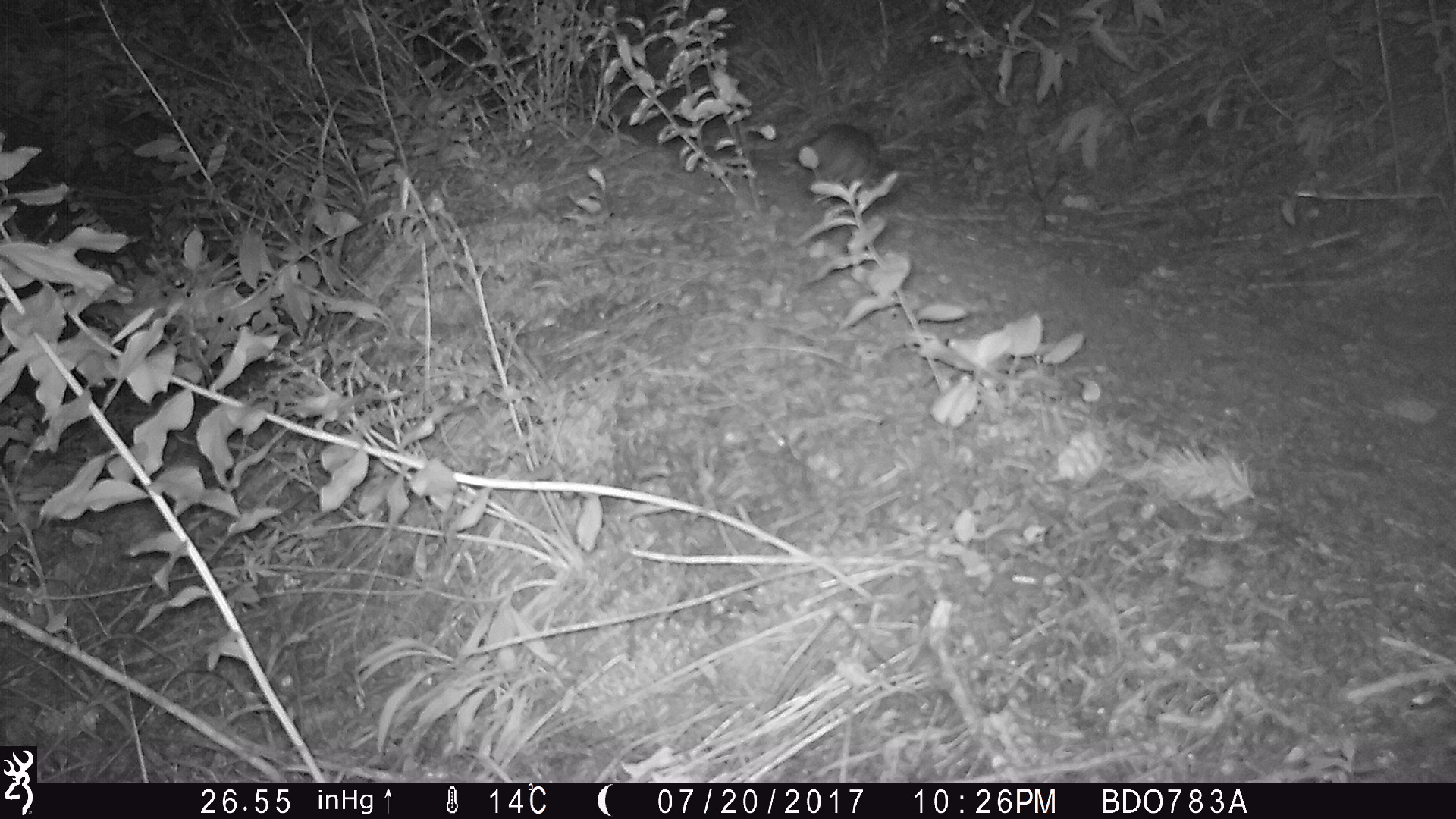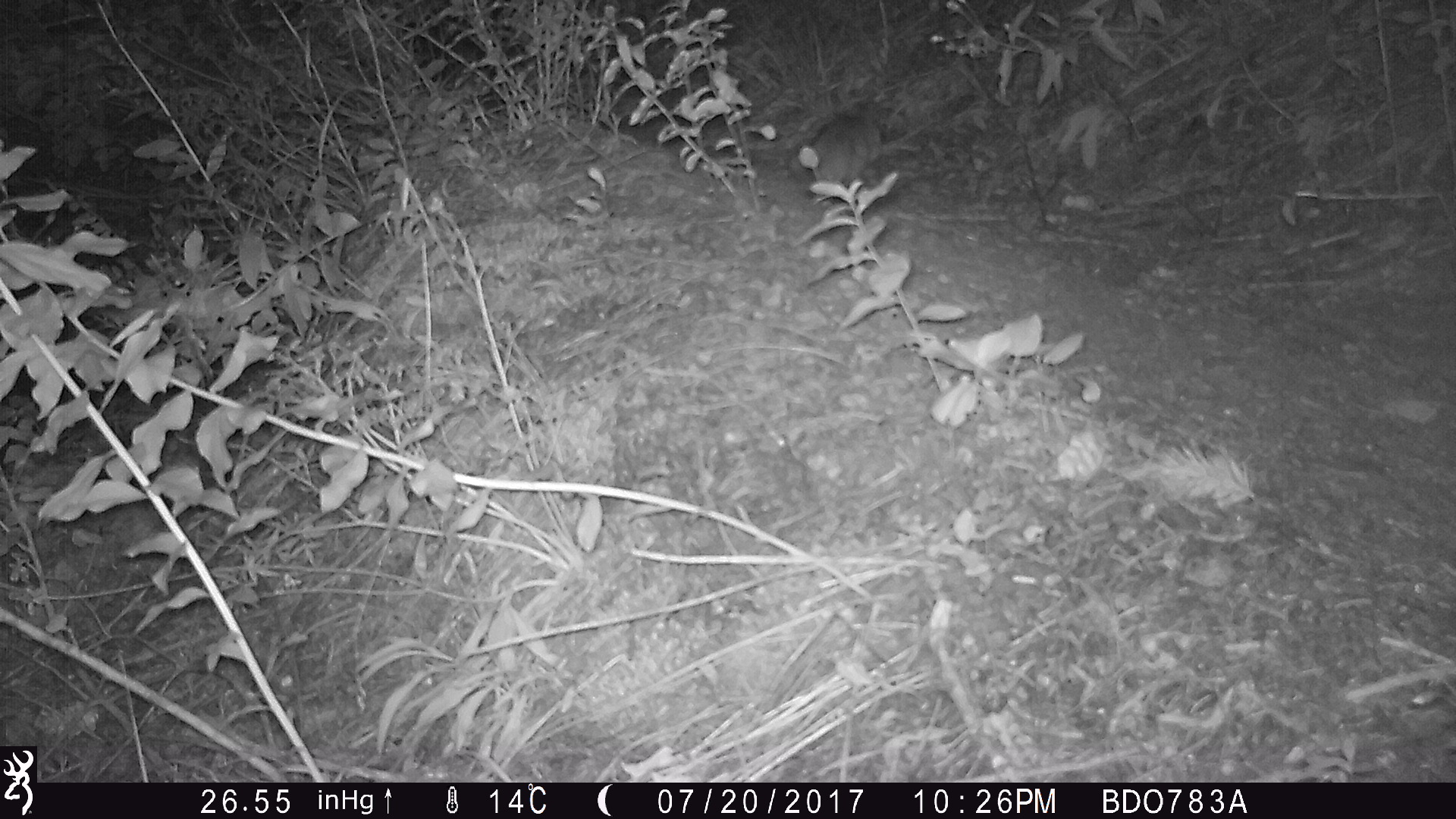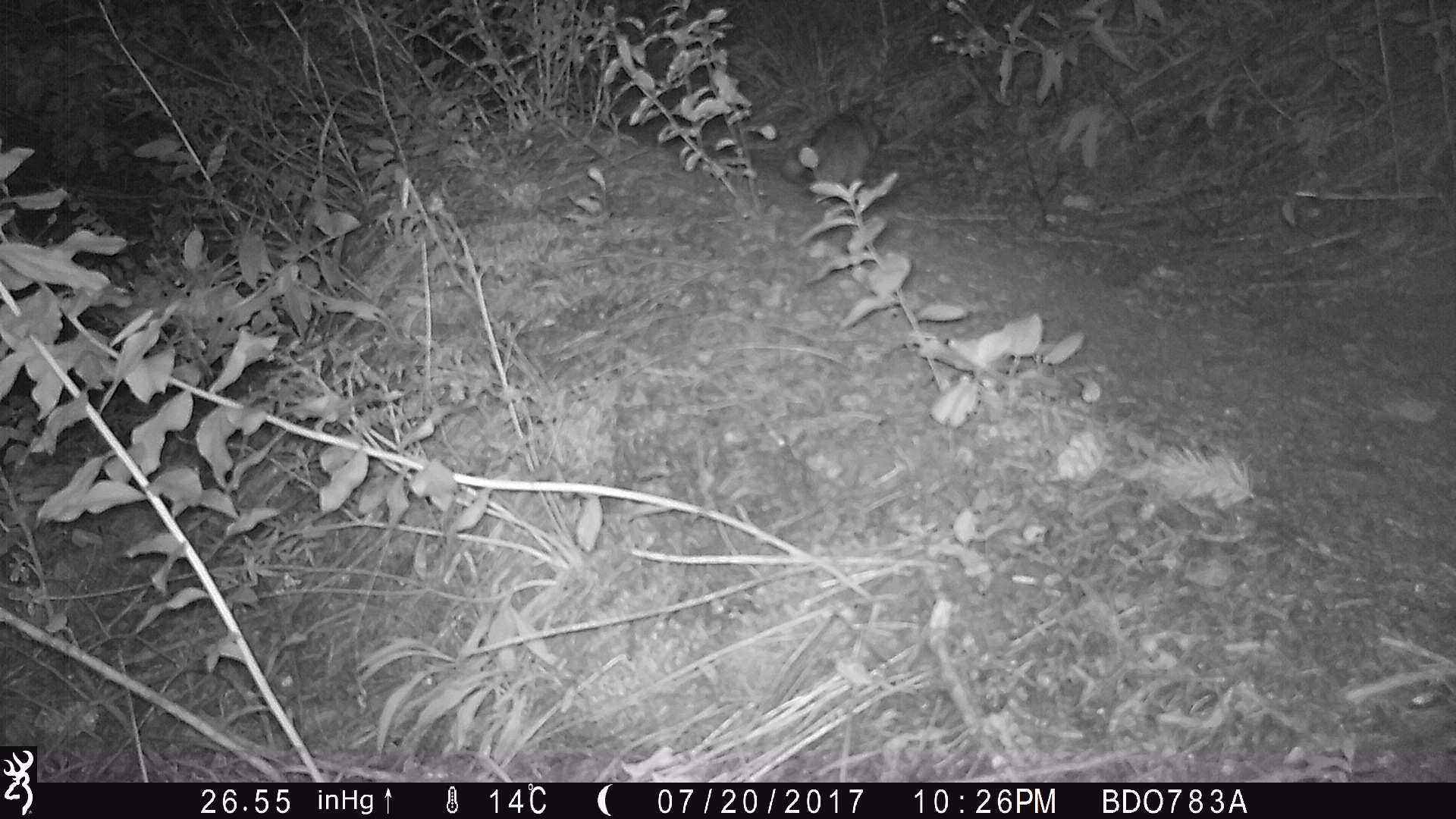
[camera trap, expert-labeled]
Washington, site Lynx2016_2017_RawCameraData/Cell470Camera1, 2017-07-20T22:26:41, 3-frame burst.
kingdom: Animalia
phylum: Chordata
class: Mammalia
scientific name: Mammalia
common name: small mammal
Small mammal (Mammalia). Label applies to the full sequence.